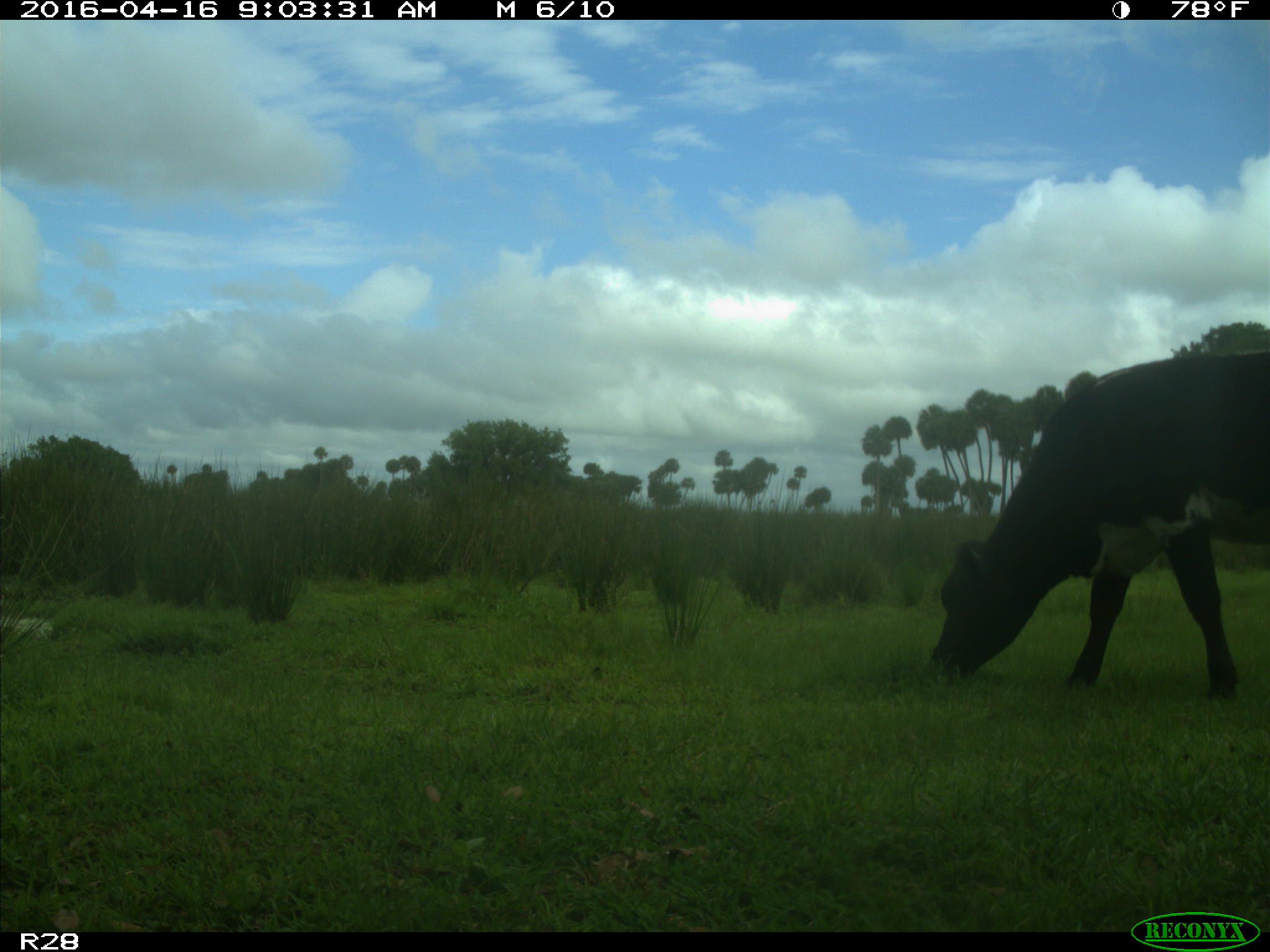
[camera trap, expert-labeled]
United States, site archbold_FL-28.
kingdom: Animalia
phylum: Chordata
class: Mammalia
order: Artiodactyla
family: Bovidae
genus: Bos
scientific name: Bos taurus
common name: domestic cow